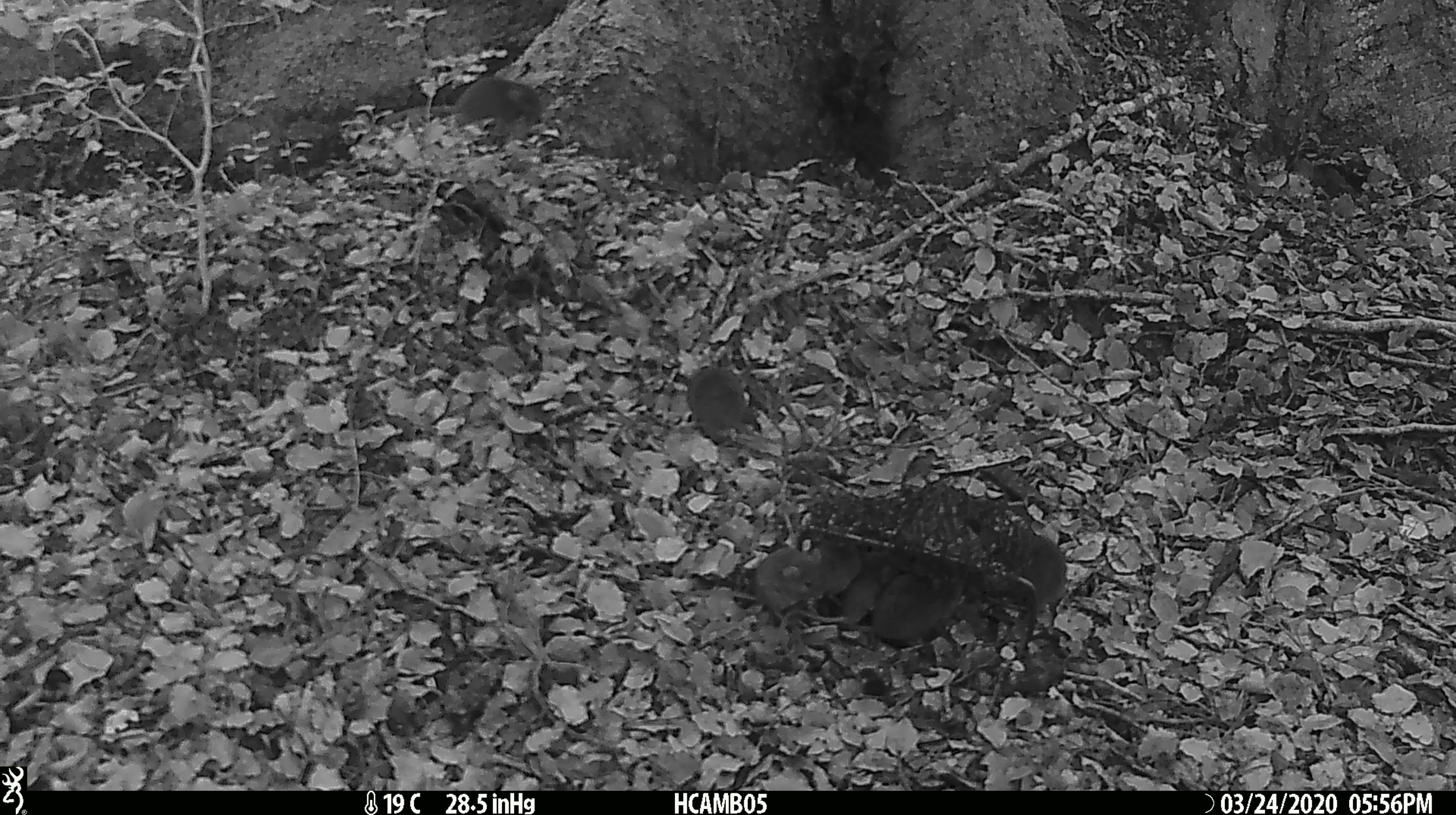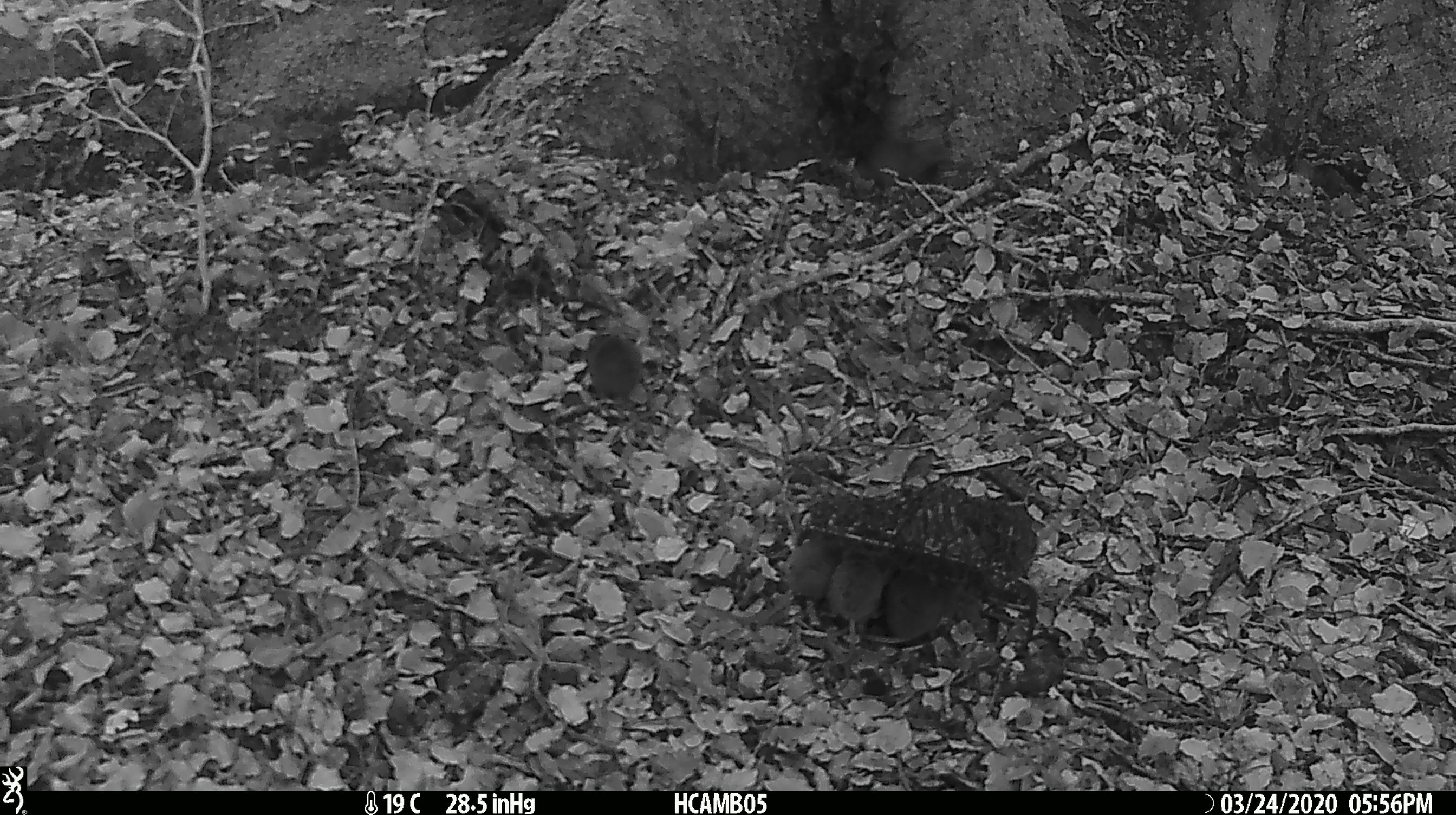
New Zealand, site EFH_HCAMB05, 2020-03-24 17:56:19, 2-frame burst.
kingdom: Animalia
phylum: Chordata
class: Mammalia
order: Rodentia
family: Muridae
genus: Mus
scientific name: Mus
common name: mouse